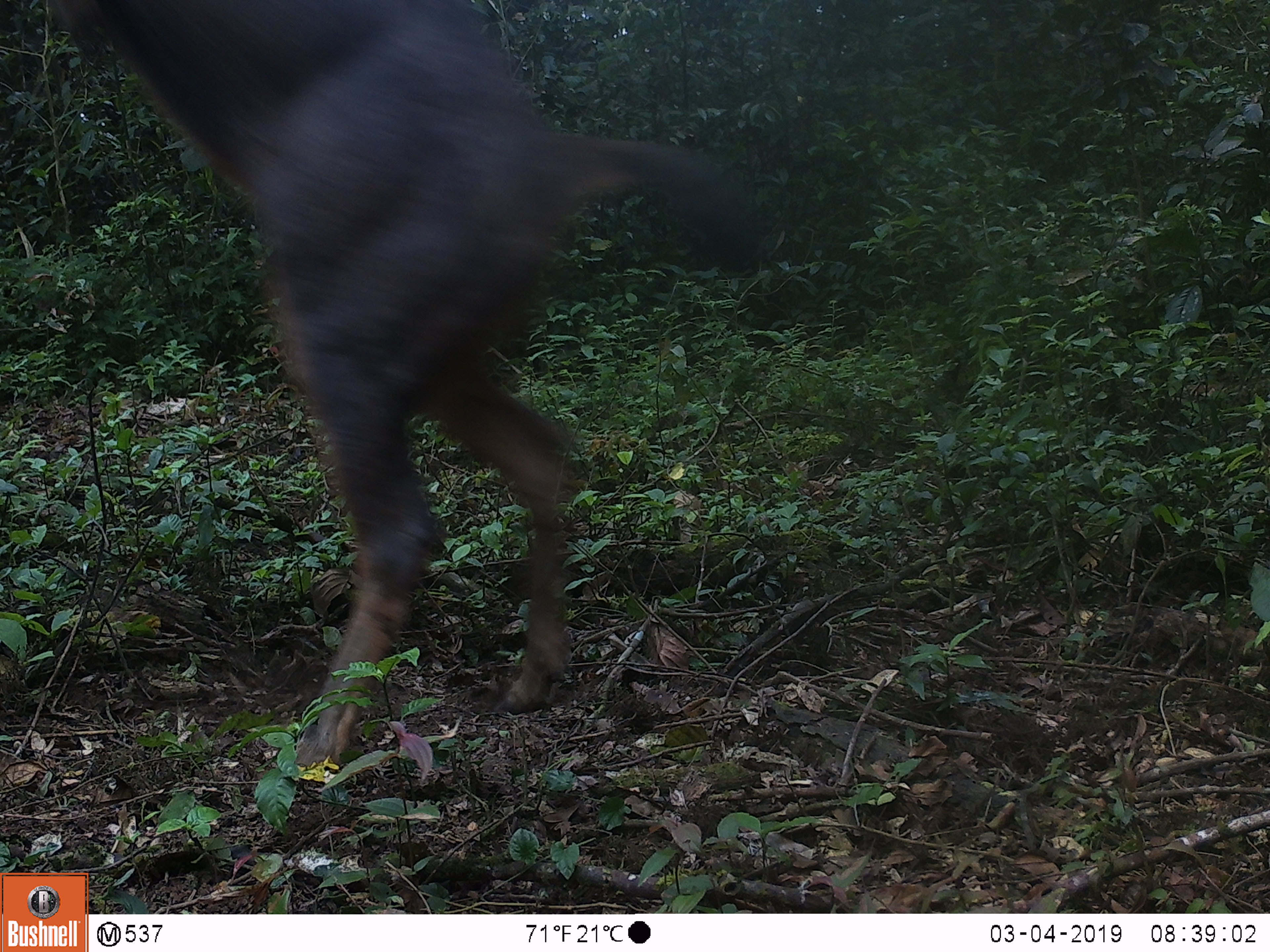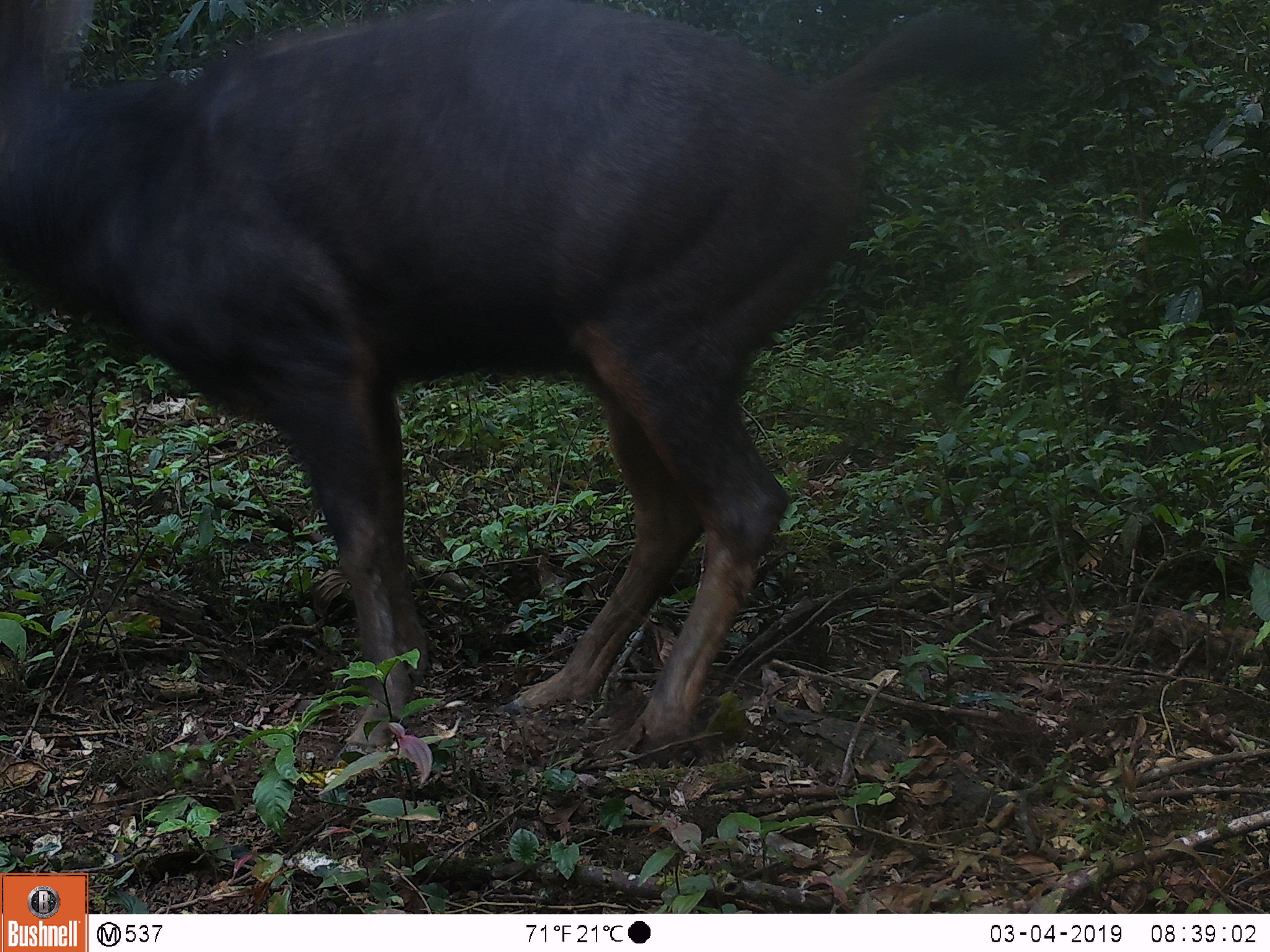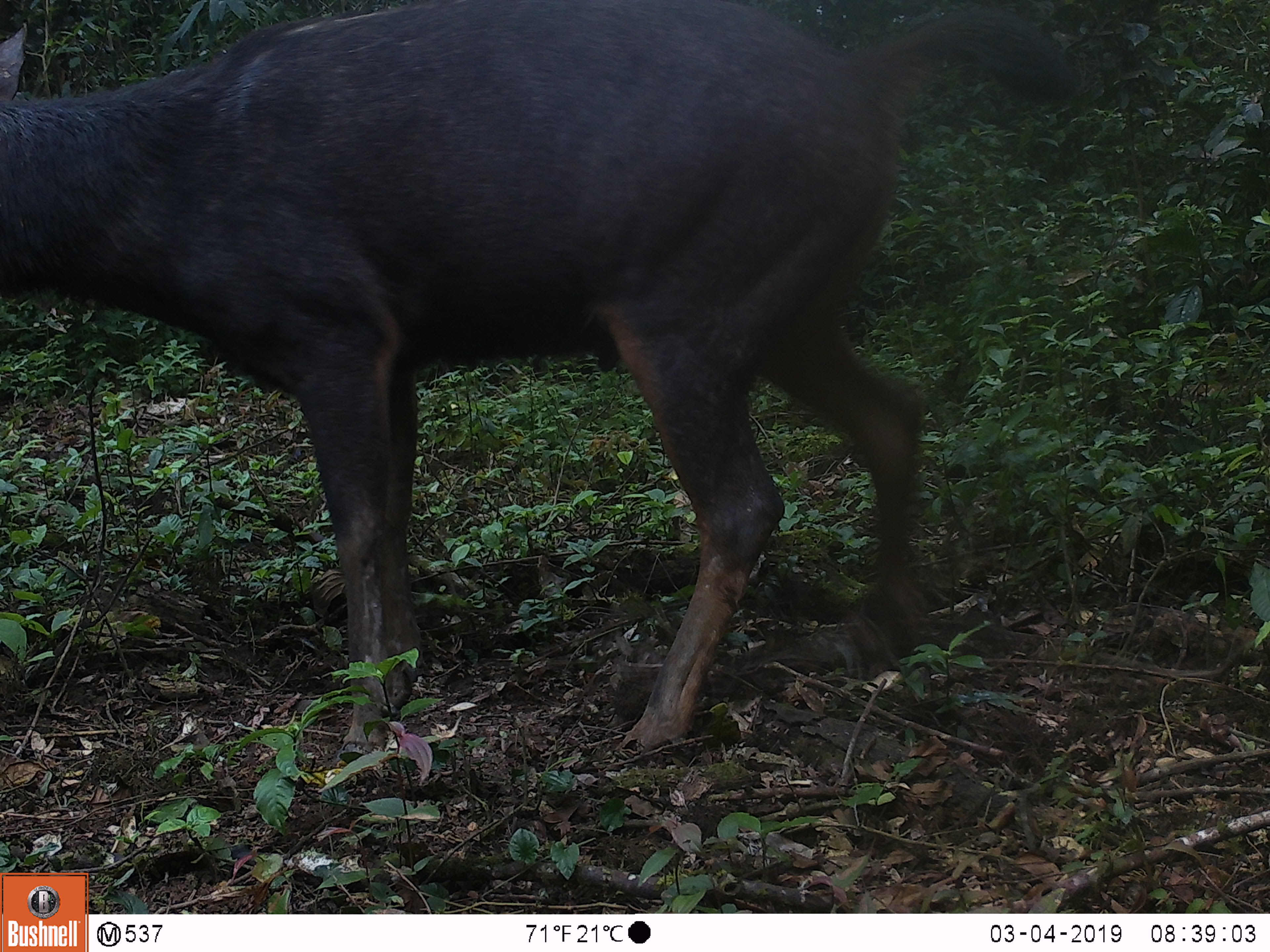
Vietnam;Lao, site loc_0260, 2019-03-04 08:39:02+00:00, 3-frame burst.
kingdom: Animalia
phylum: Chordata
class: Mammalia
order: Artiodactyla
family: Cervidae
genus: Rusa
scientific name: Rusa unicolor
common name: sambar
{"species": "sambar (Rusa unicolor)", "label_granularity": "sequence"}